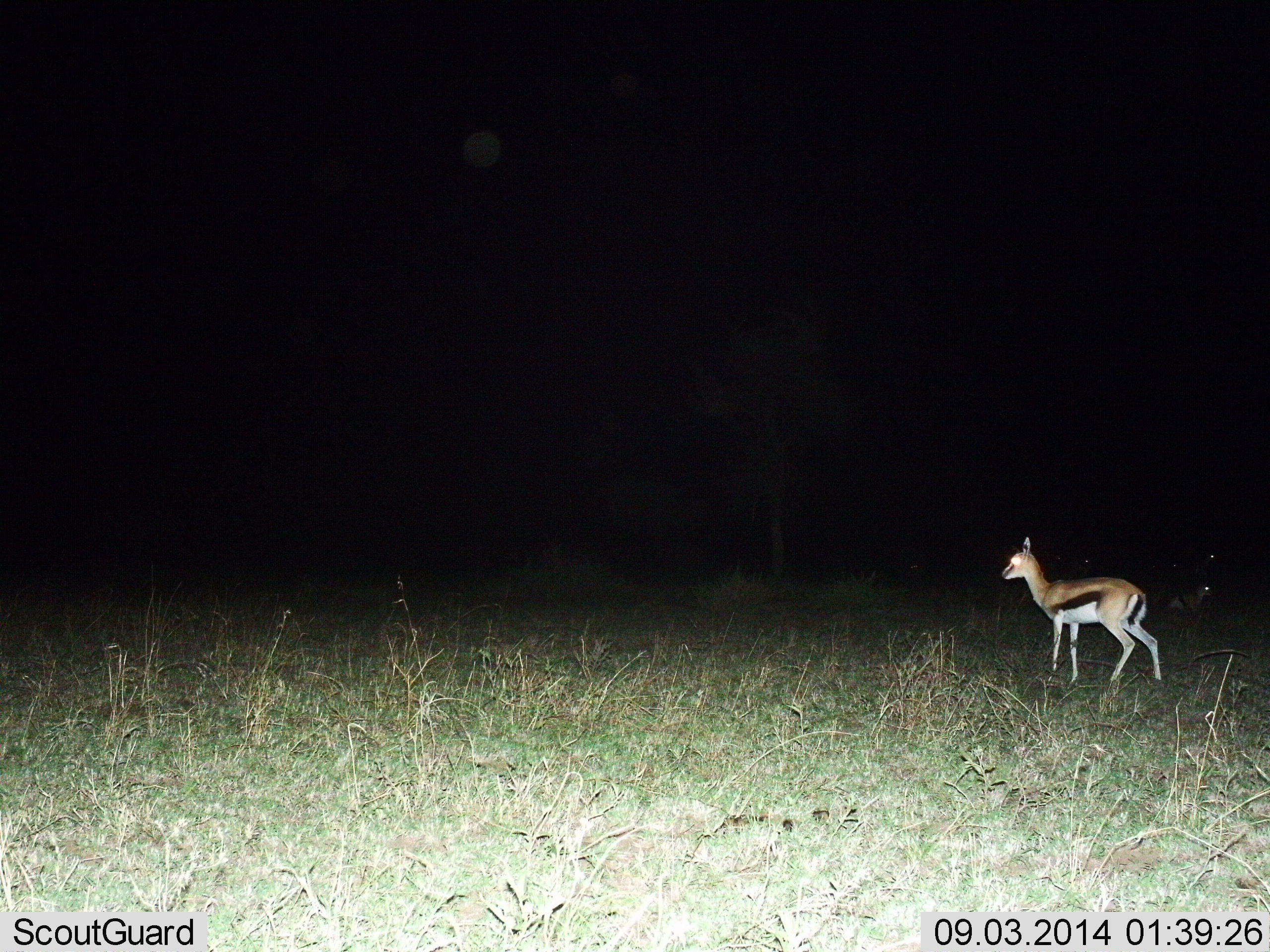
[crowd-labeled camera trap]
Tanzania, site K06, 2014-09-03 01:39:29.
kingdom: Animalia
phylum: Chordata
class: Mammalia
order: Artiodactyla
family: Bovidae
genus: Eudorcas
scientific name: Eudorcas thomsonii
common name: thomson's gazelle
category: gazellethomsons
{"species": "gazellethomsons (thomson's gazelle) (Eudorcas thomsonii)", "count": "1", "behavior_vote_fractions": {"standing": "90%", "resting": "30%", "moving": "10%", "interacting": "0%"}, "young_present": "0%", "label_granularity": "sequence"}